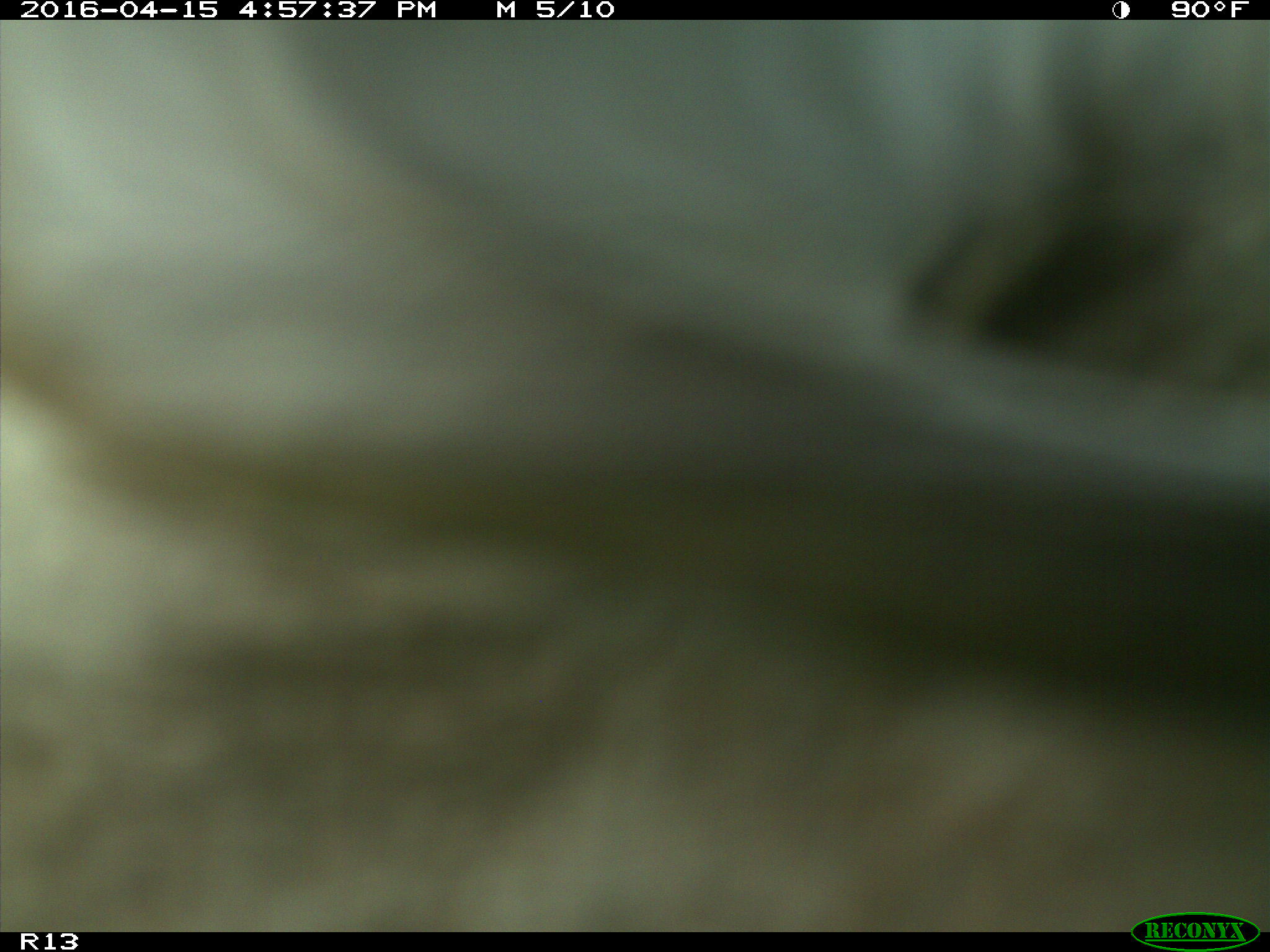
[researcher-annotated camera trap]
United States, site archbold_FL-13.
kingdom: Animalia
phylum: Chordata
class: Mammalia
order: Artiodactyla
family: Bovidae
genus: Bos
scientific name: Bos taurus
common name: domestic cow